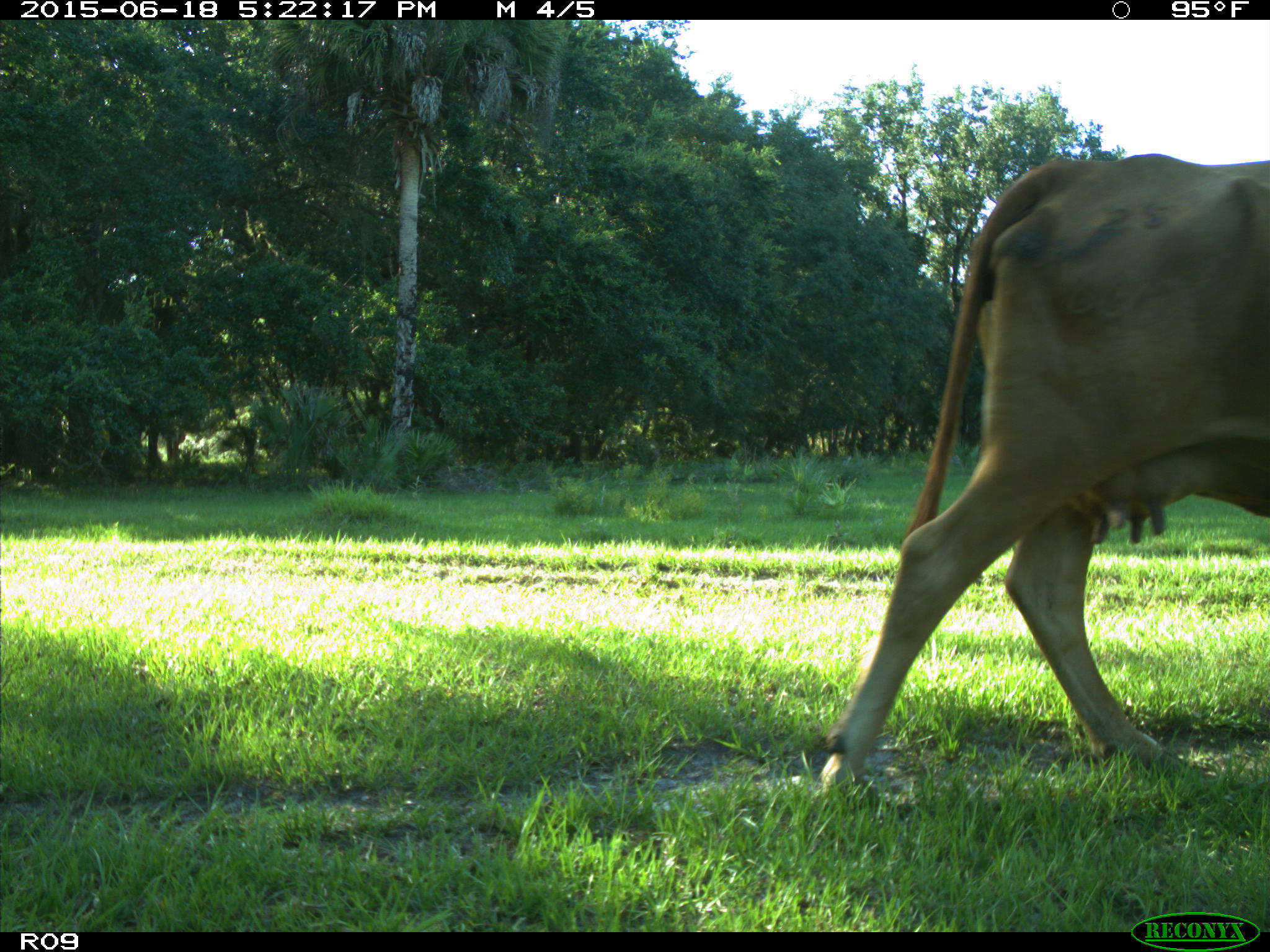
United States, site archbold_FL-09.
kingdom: Animalia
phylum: Chordata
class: Mammalia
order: Artiodactyla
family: Bovidae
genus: Bos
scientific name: Bos taurus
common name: domestic cow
Bos taurus (domestic cow).